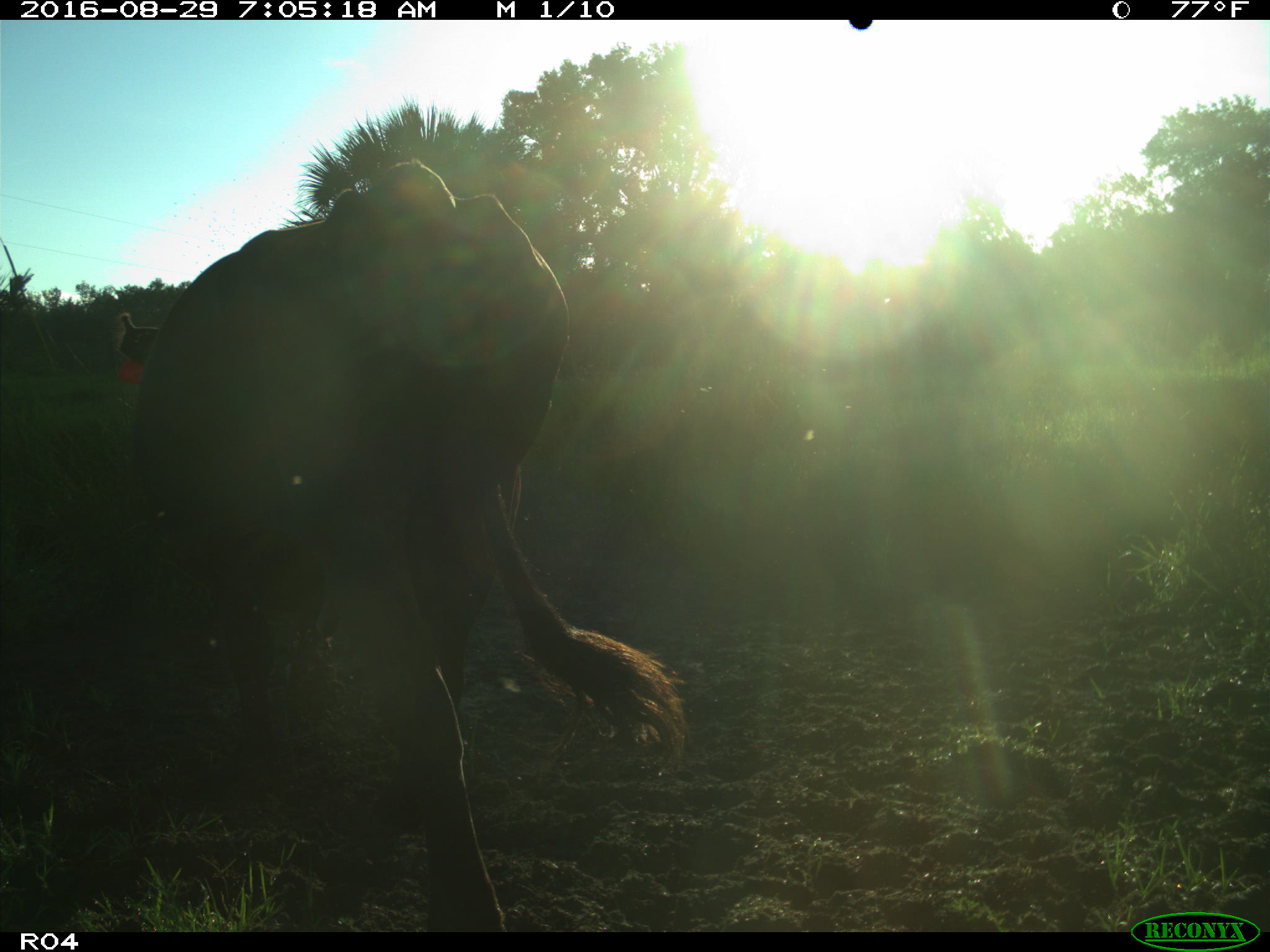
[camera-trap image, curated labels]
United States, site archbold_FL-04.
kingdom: Animalia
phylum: Chordata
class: Mammalia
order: Artiodactyla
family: Bovidae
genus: Bos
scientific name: Bos taurus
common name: domestic cow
Bos taurus (domestic cow).